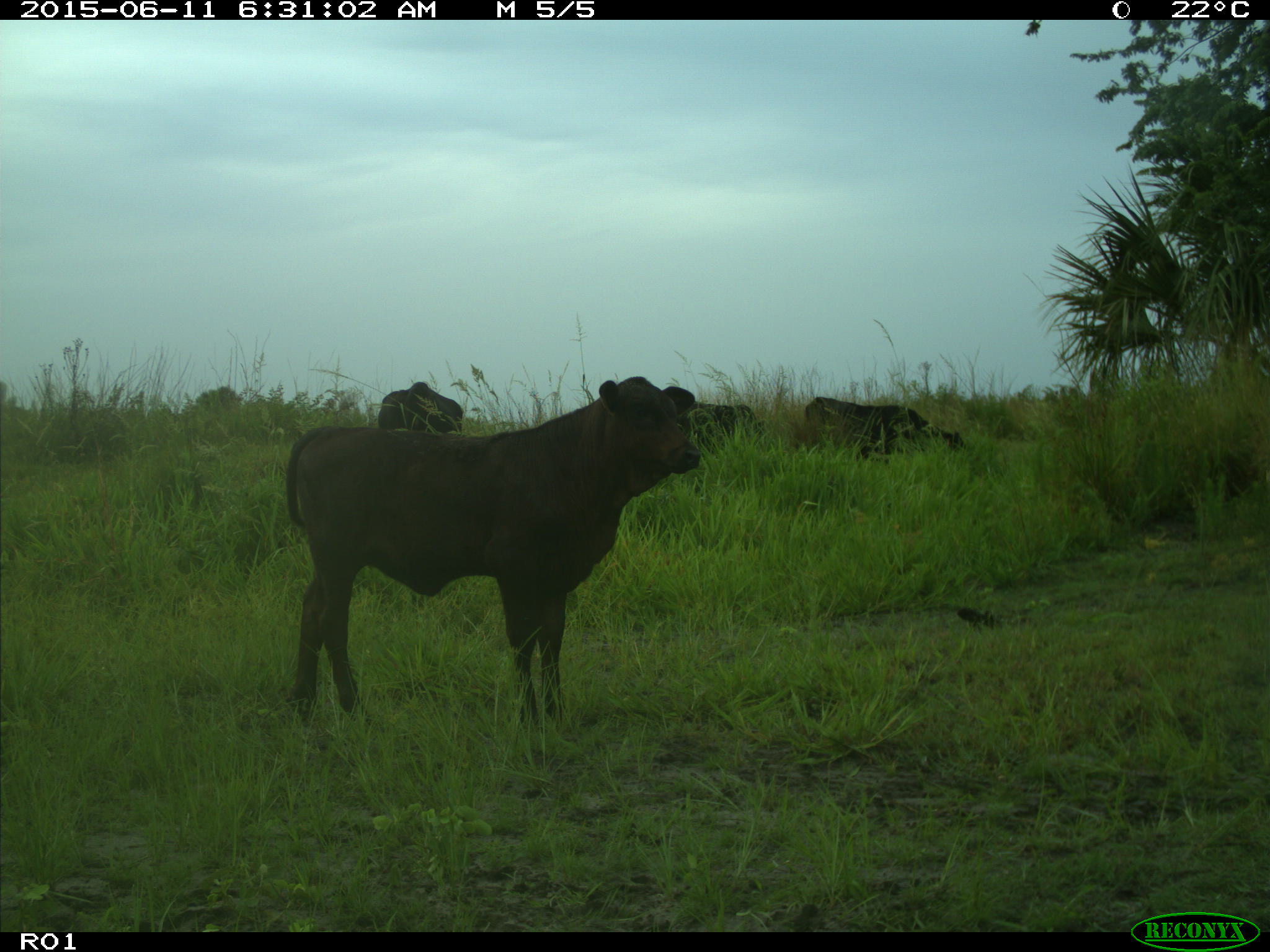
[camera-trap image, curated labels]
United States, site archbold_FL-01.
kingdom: Animalia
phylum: Chordata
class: Mammalia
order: Artiodactyla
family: Bovidae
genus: Bos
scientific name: Bos taurus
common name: domestic cow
Bos taurus (domestic cow).